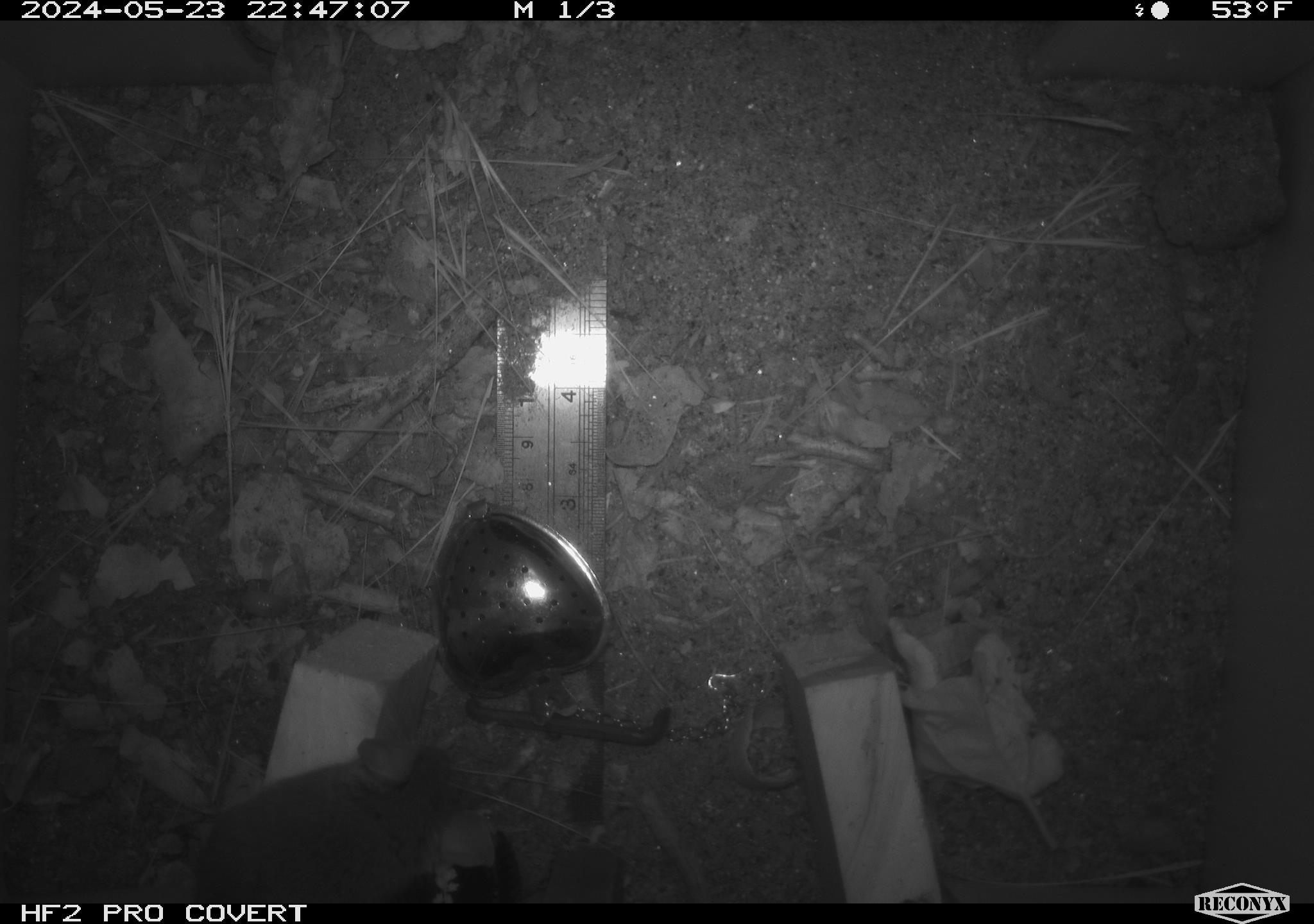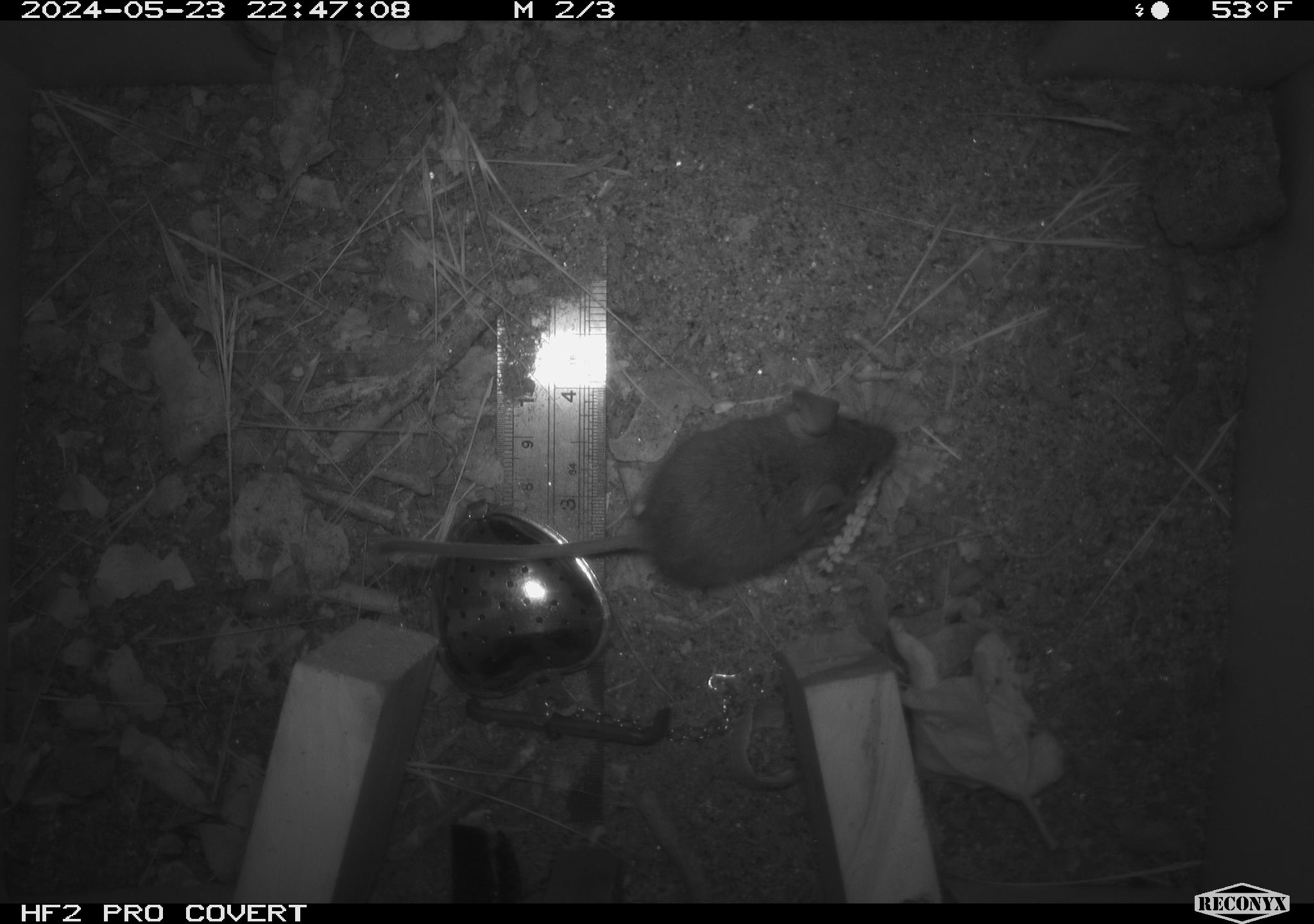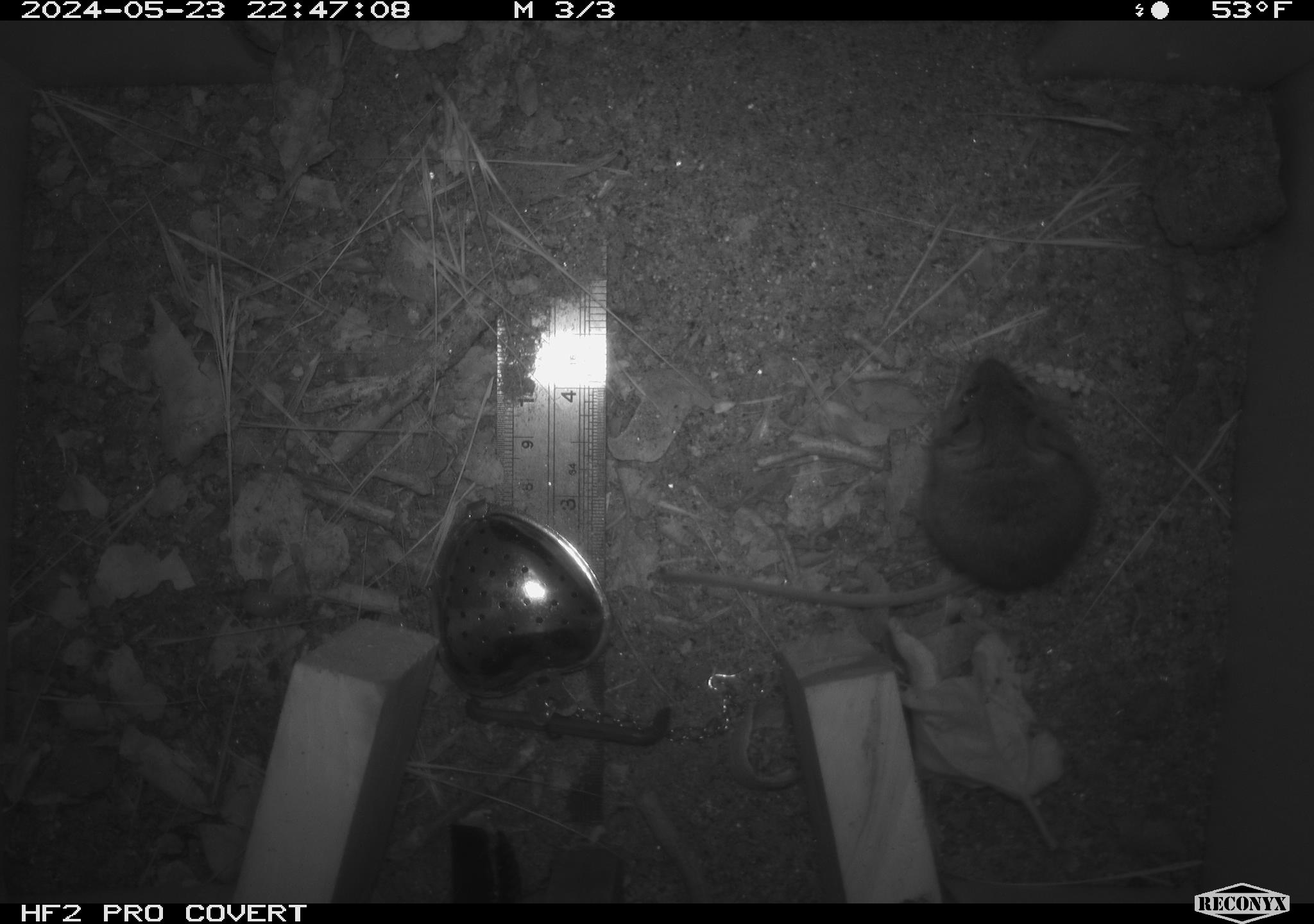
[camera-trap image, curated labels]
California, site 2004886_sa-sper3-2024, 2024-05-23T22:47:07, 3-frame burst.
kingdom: Animalia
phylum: Chordata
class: Mammalia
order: Rodentia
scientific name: Rodentia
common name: mouse species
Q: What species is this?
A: Mouse species (Rodentia).